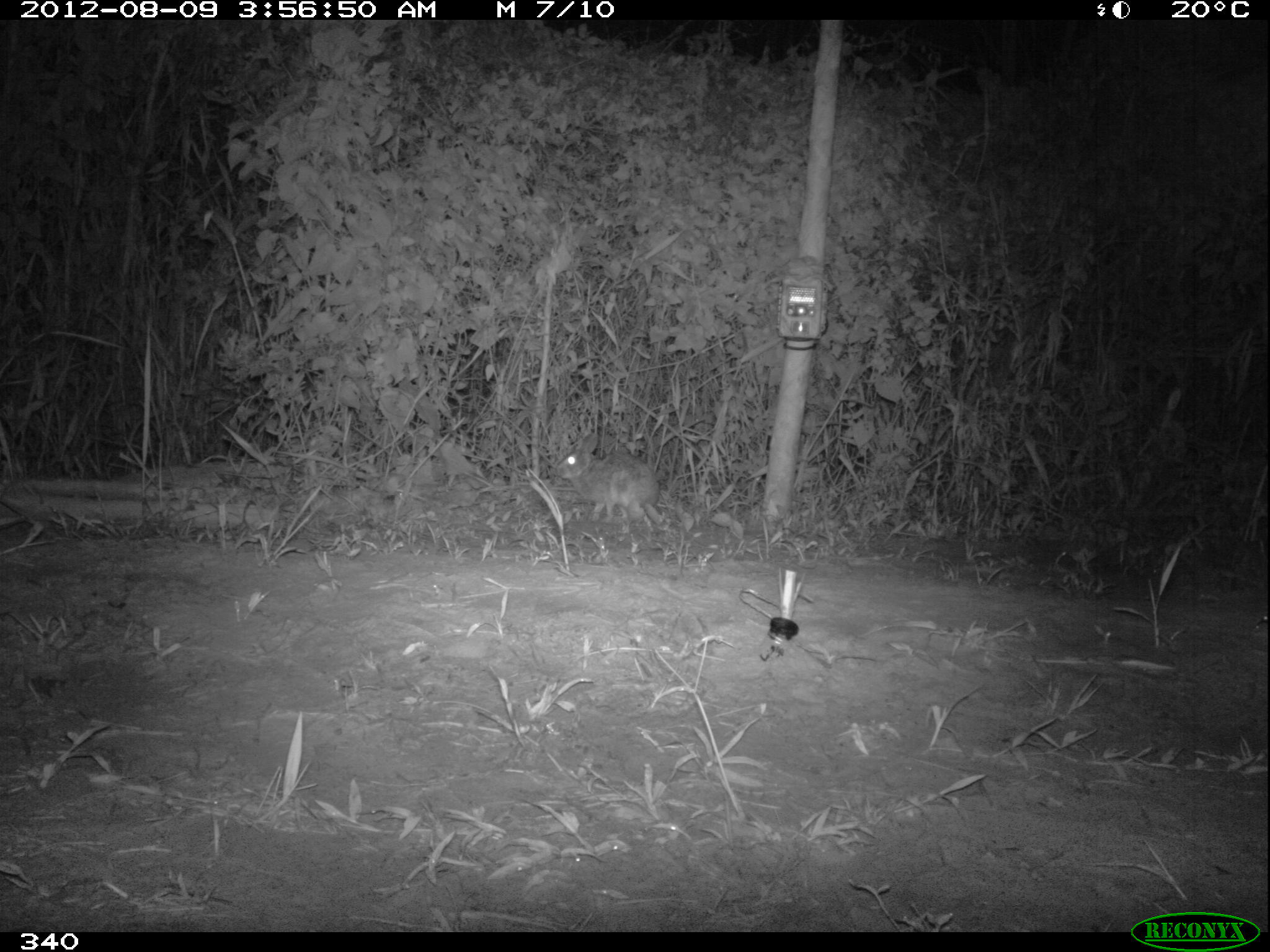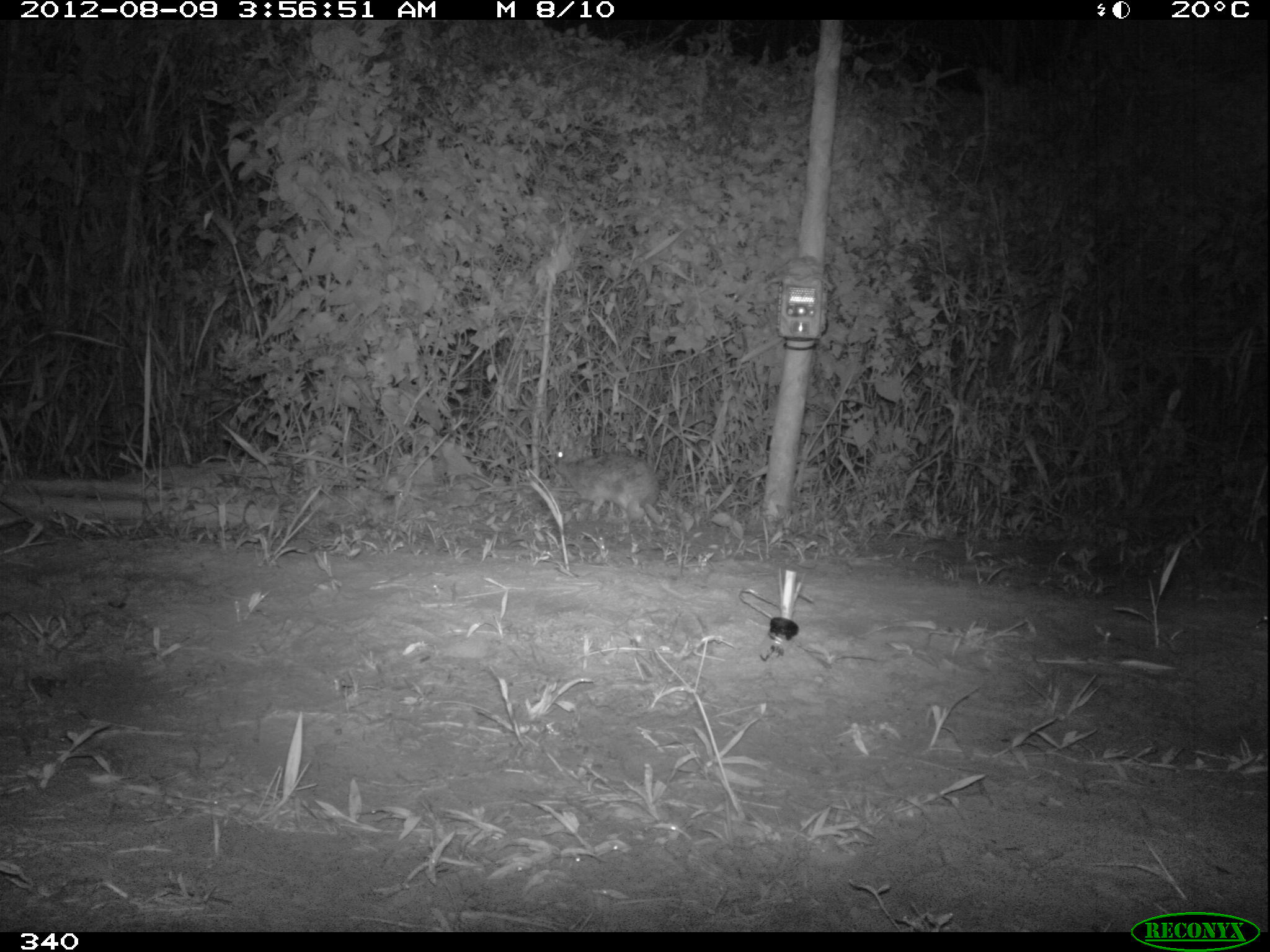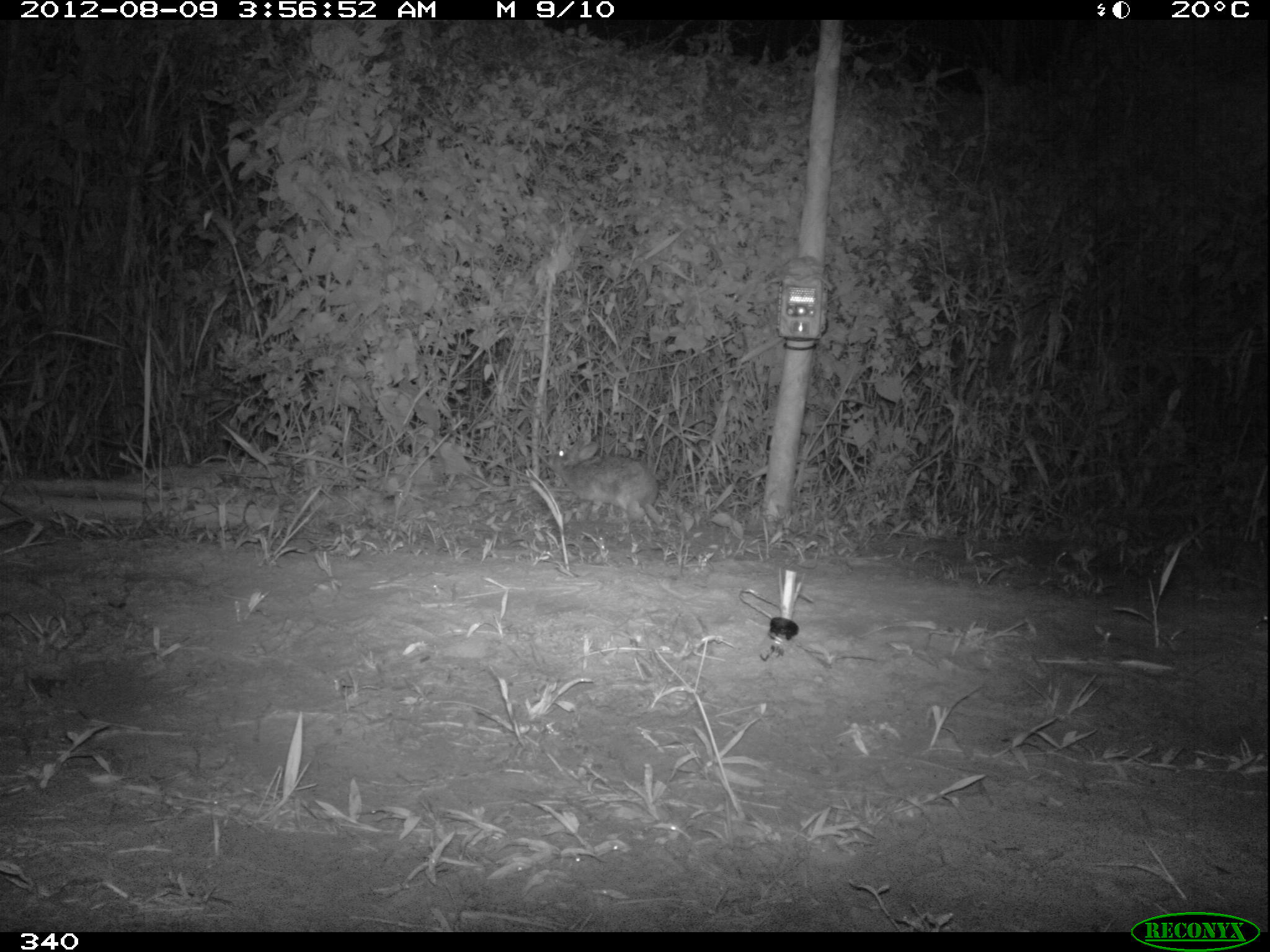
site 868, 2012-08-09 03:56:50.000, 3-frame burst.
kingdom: Animalia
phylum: Chordata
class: Mammalia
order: Lagomorpha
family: Leporidae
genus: Sylvilagus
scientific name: Sylvilagus brasiliensis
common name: tapeti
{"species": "Sylvilagus brasiliensis (tapeti)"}